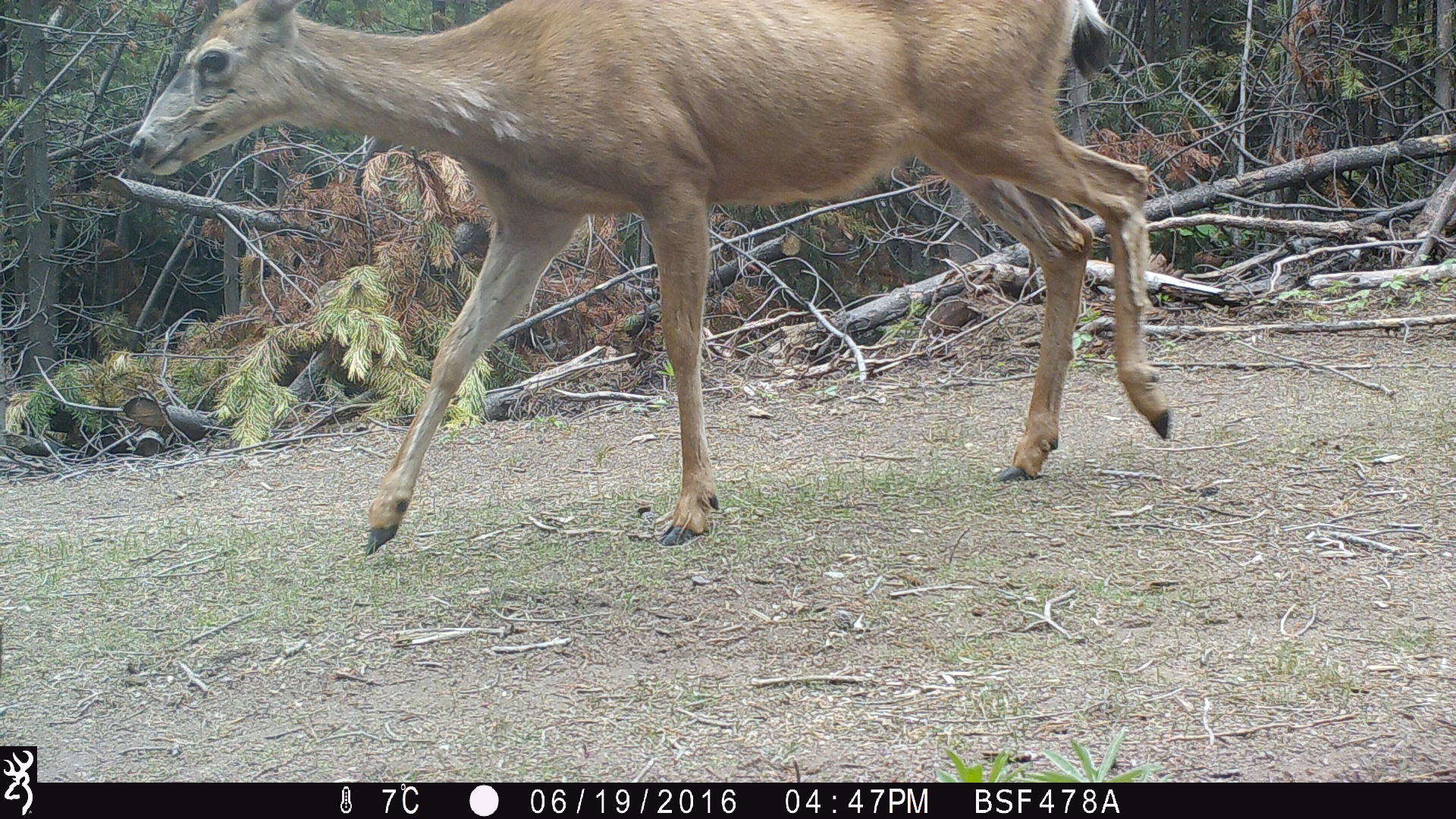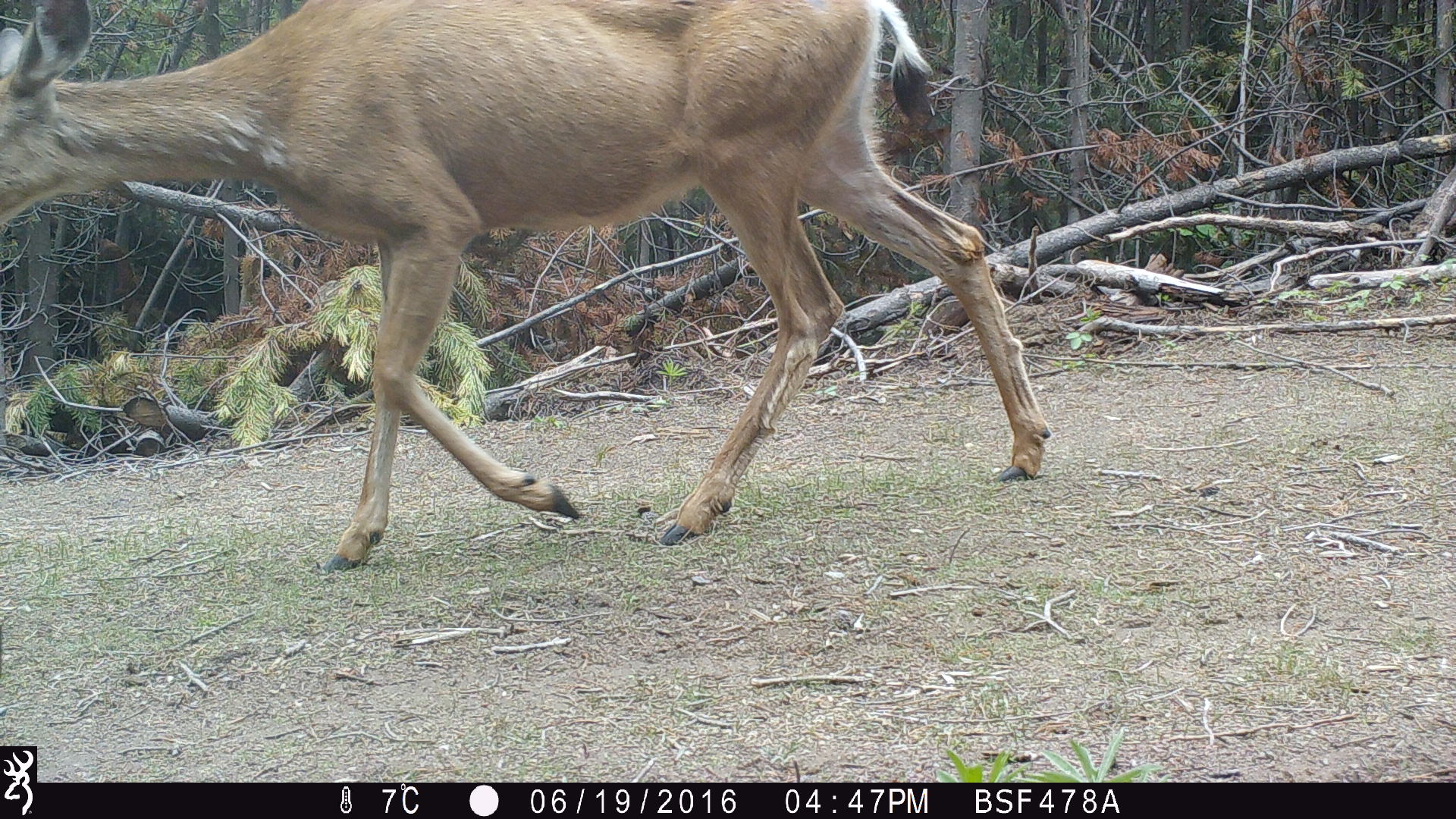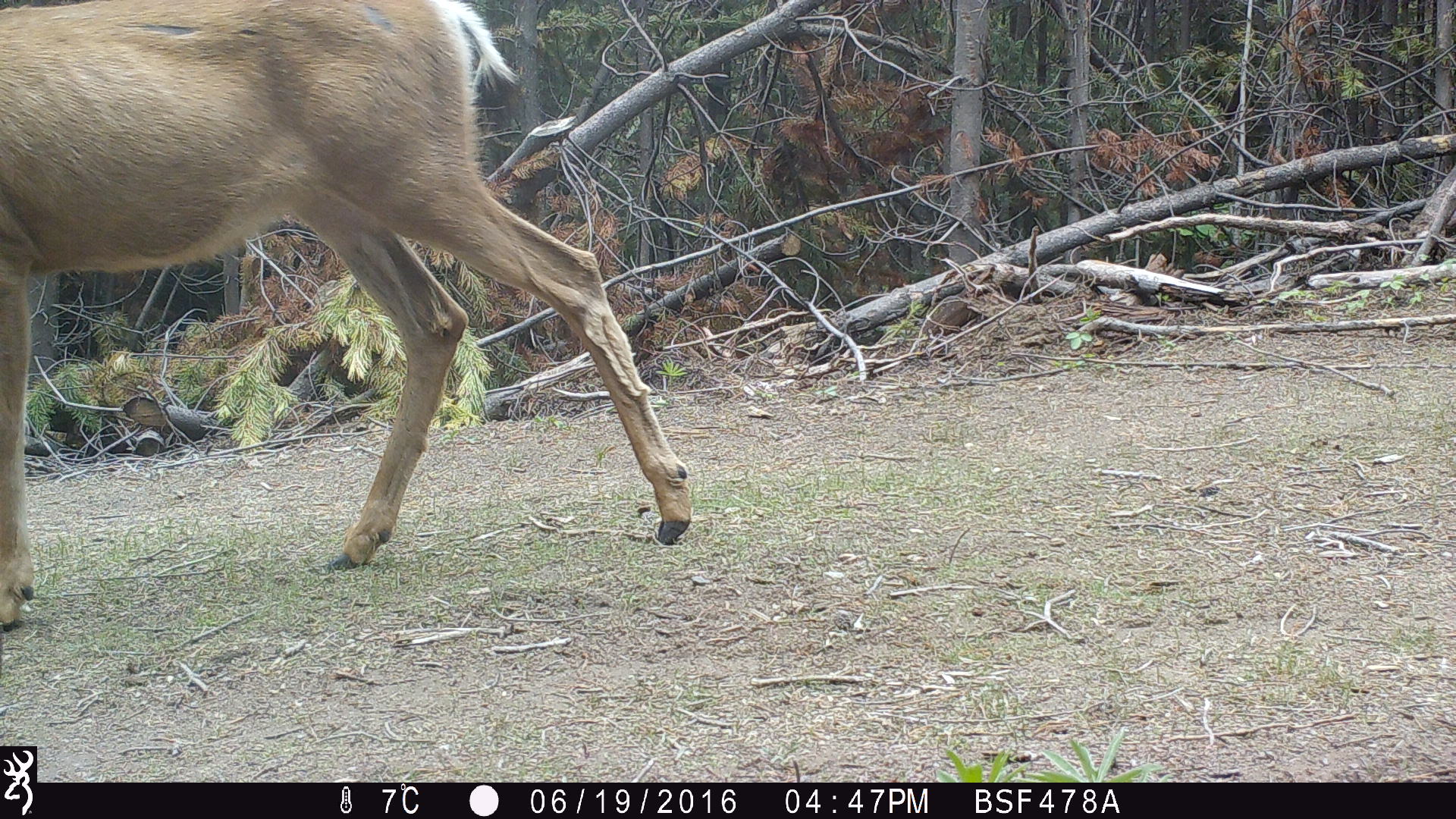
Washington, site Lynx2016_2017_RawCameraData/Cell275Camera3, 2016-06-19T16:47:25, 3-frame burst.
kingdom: Animalia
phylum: Chordata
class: Mammalia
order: Artiodactyla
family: Cervidae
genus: Odocoileus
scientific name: Odocoileus hemionus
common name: mule deer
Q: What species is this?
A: Odocoileus hemionus (mule deer).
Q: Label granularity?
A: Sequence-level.